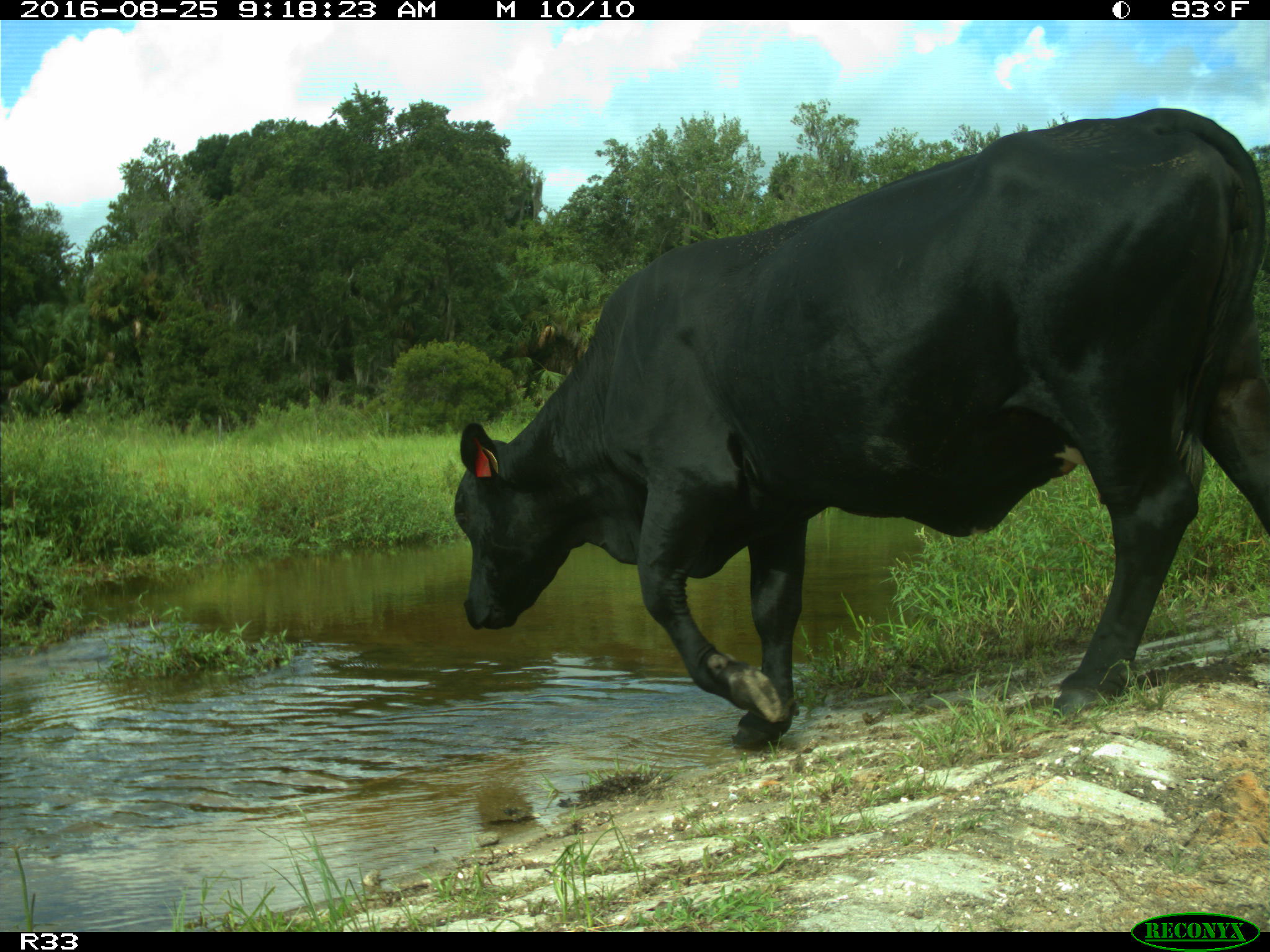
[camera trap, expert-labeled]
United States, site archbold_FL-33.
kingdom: Animalia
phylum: Chordata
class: Mammalia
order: Artiodactyla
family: Bovidae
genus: Bos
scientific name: Bos taurus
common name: domestic cow